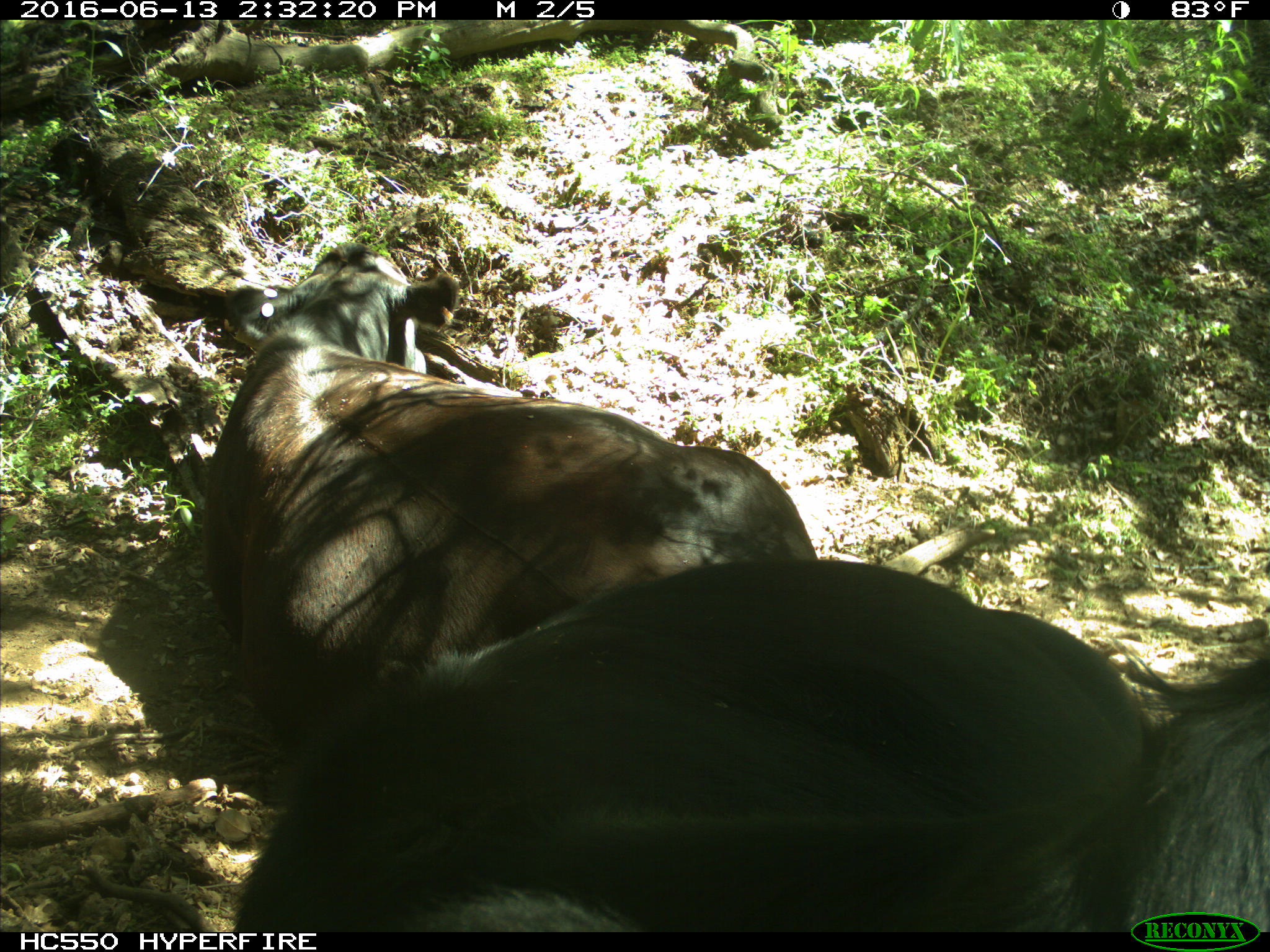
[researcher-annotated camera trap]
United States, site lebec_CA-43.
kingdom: Animalia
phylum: Chordata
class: Mammalia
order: Artiodactyla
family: Bovidae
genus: Bos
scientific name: Bos taurus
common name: domestic cow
Bos taurus (domestic cow).